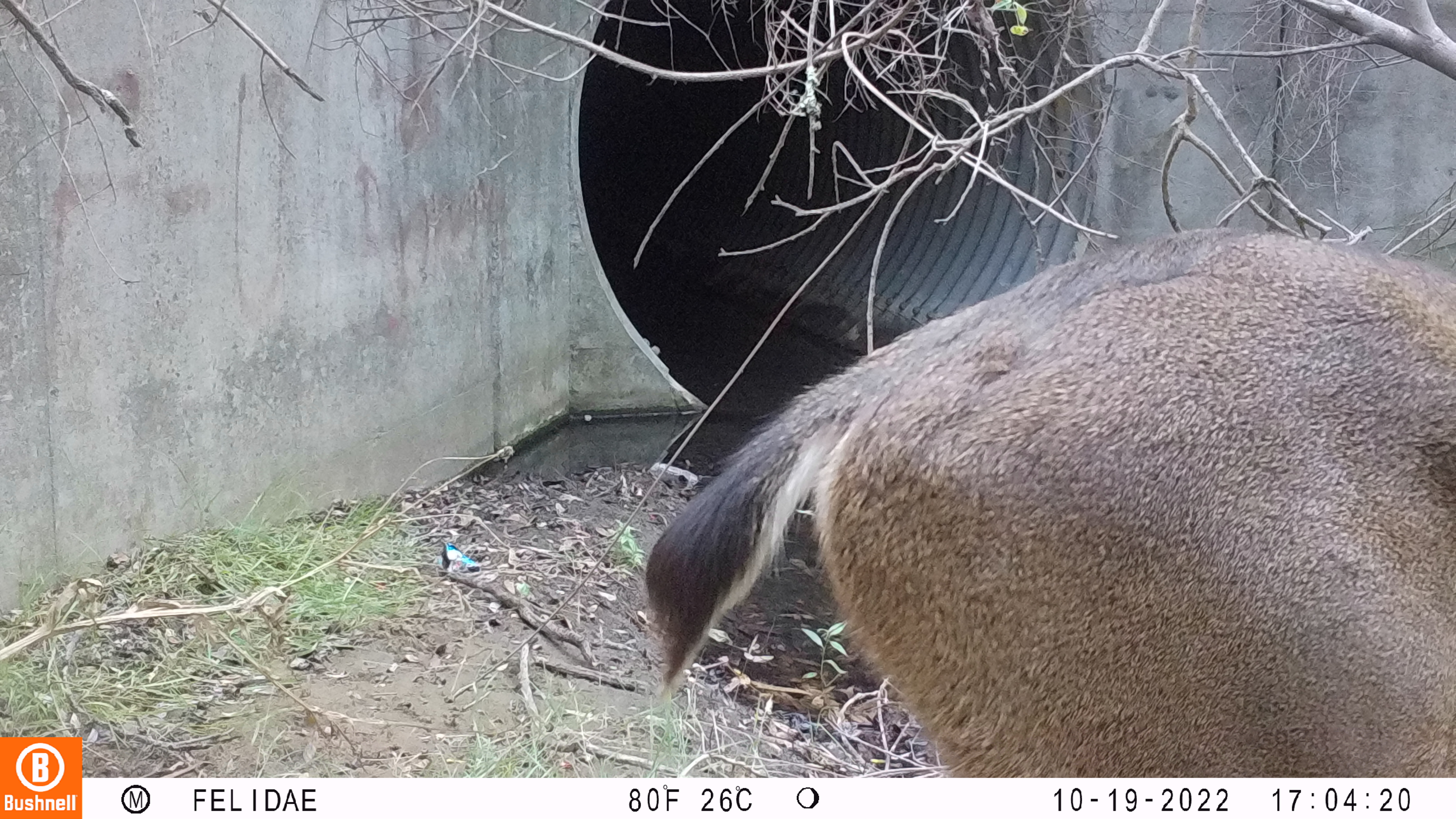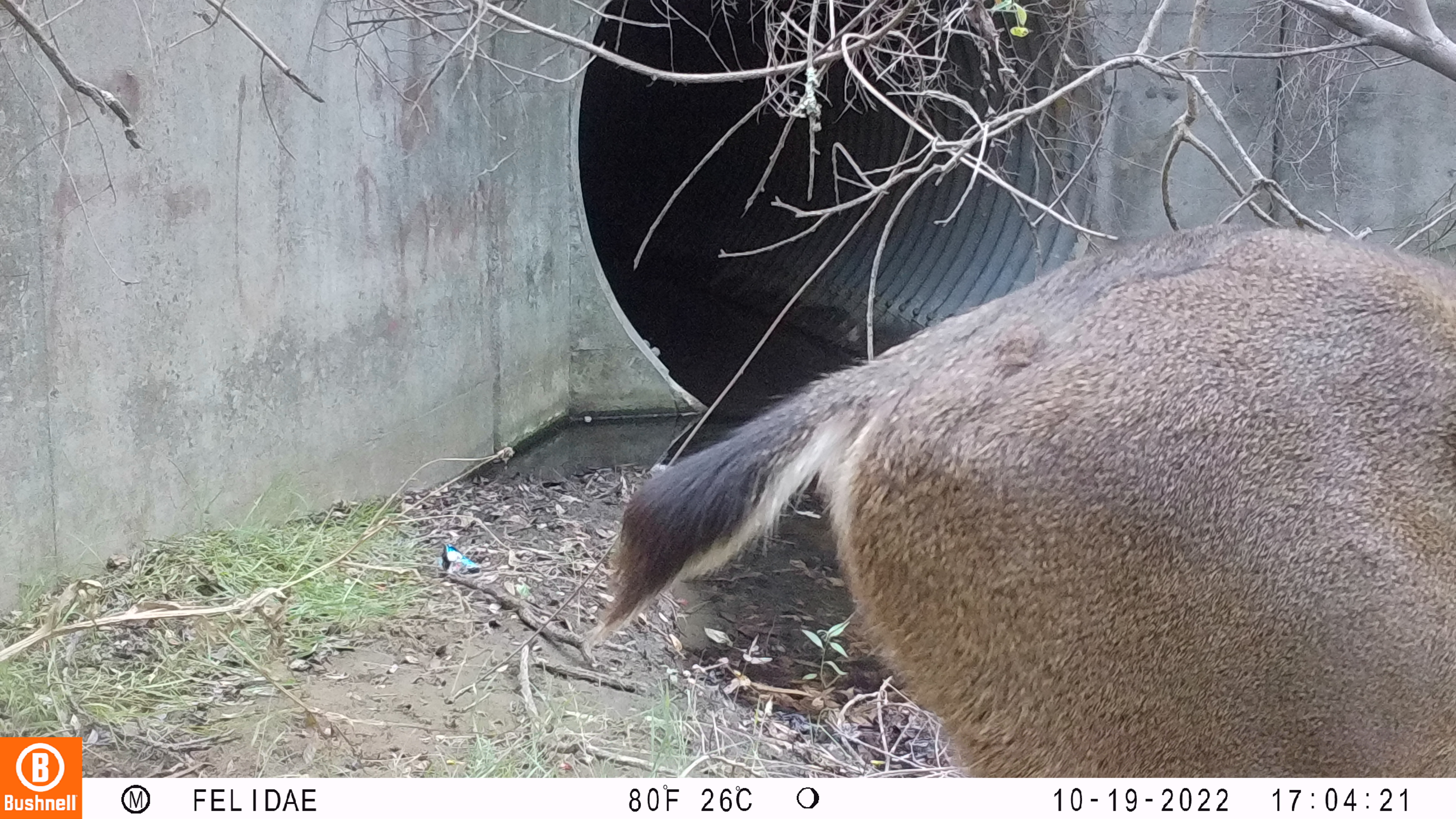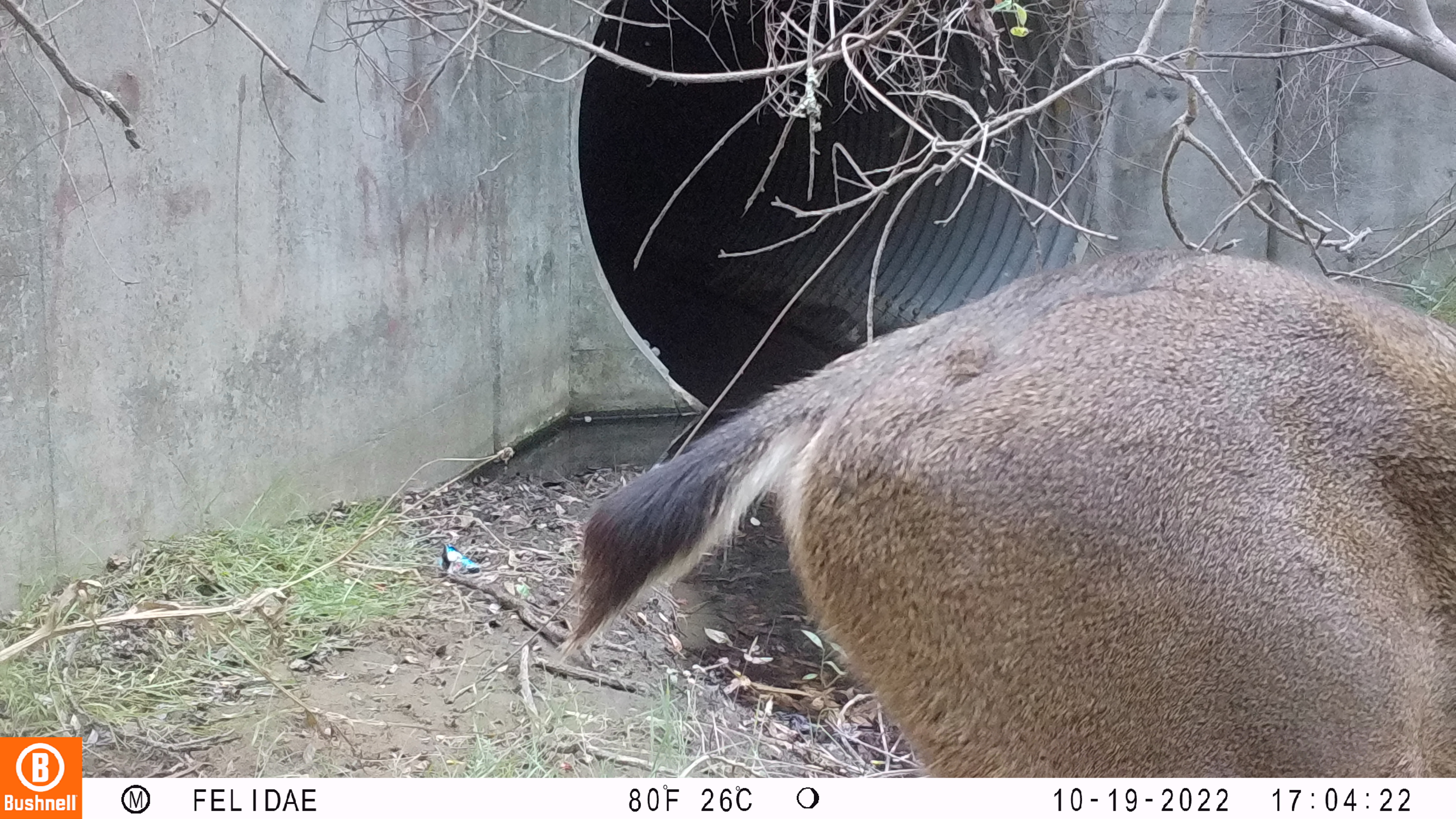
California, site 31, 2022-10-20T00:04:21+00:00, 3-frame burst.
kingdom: Animalia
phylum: Chordata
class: Mammalia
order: Artiodactyla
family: Cervidae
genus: Odocoileus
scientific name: Odocoileus hemionus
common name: mule deer